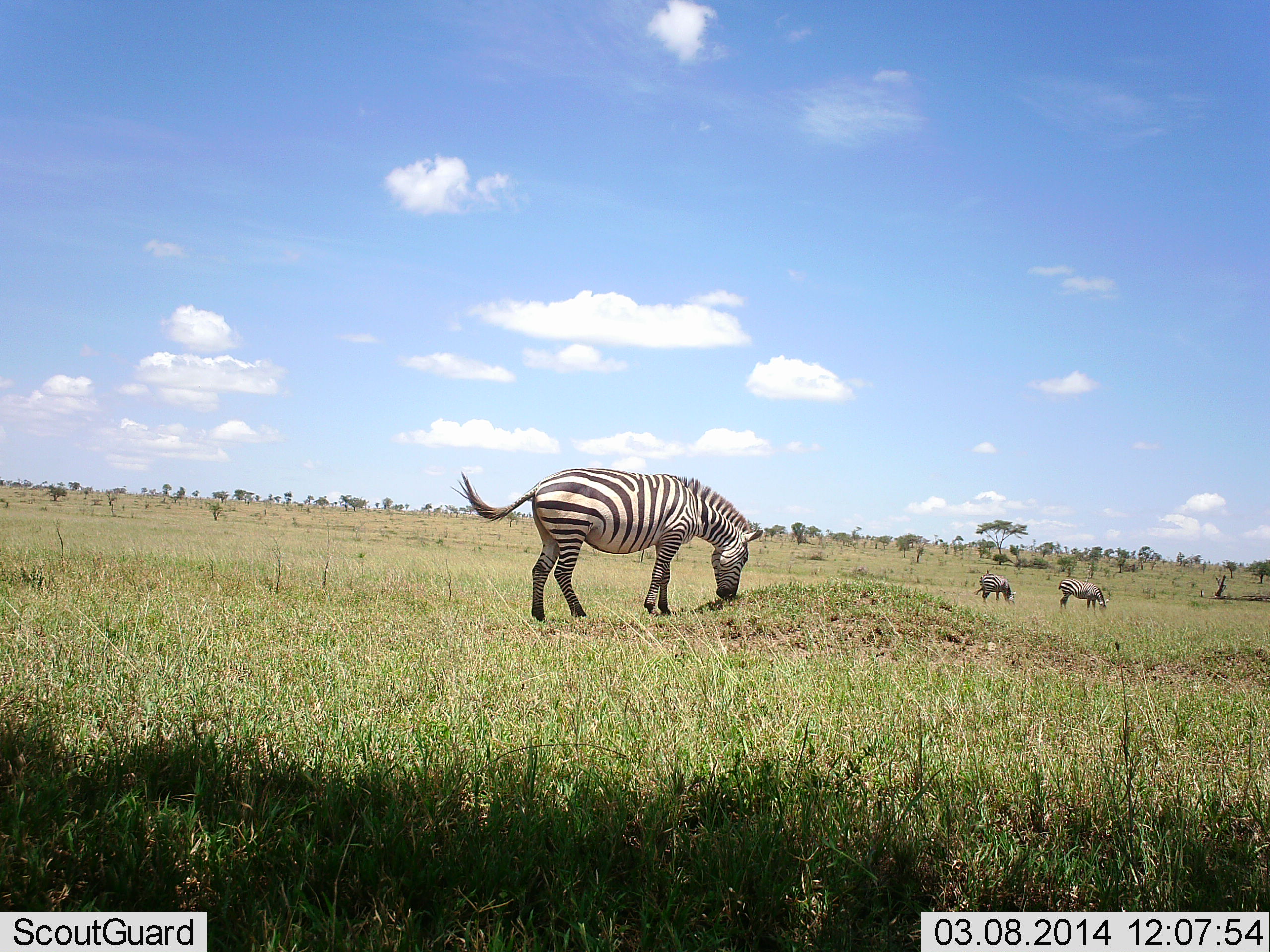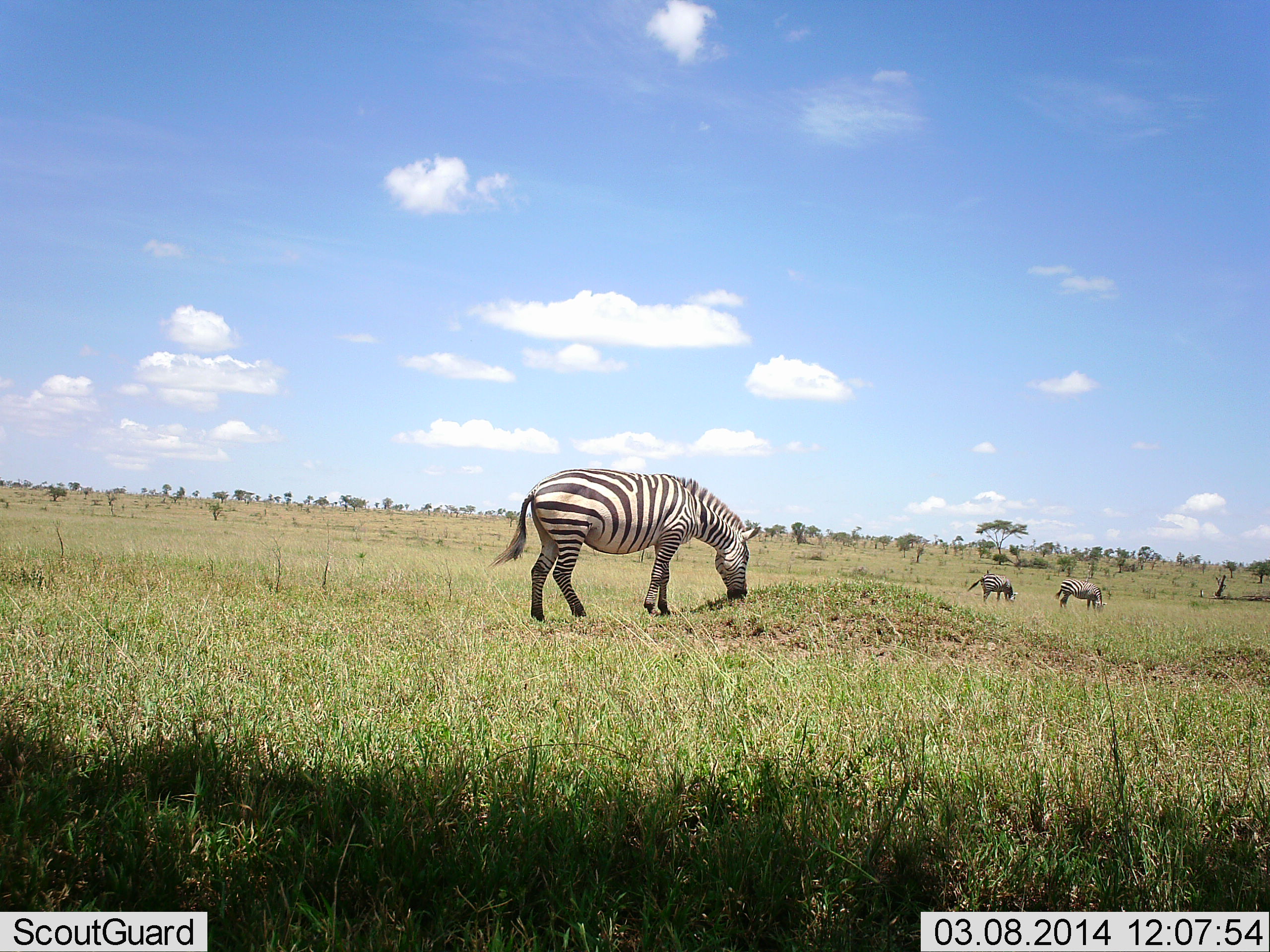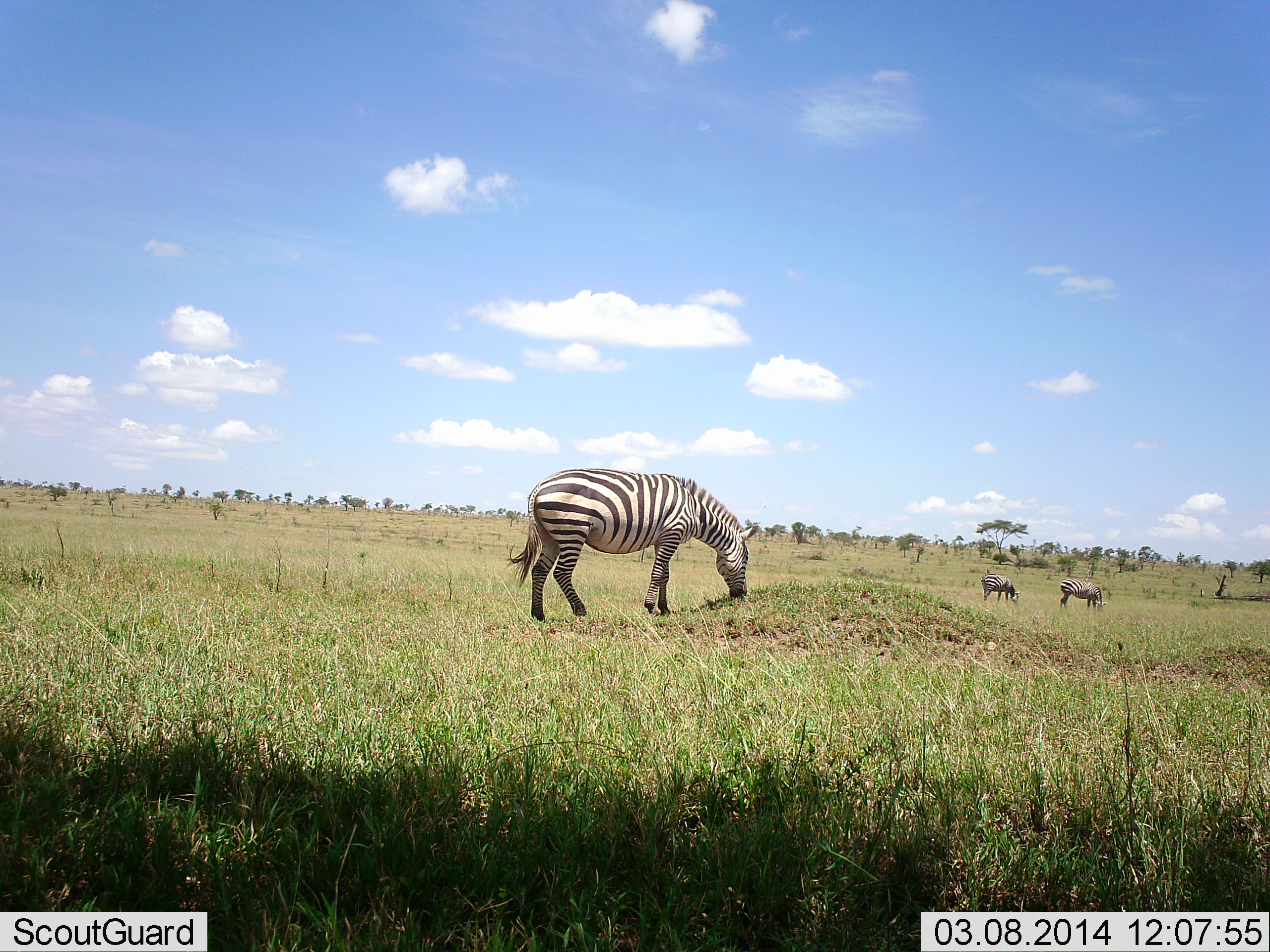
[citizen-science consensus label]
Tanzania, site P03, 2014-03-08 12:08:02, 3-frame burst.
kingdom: Animalia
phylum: Chordata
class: Mammalia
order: Perissodactyla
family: Equidae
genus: Equus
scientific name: Equus quagga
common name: plains zebra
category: zebra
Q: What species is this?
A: Zebra (plains zebra) (Equus quagga).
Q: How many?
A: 3.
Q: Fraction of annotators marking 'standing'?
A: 20%.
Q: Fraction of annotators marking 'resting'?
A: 0%.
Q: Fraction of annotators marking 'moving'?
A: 0%.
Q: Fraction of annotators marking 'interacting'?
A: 0%.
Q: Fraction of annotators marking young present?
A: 0%.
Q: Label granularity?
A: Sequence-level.